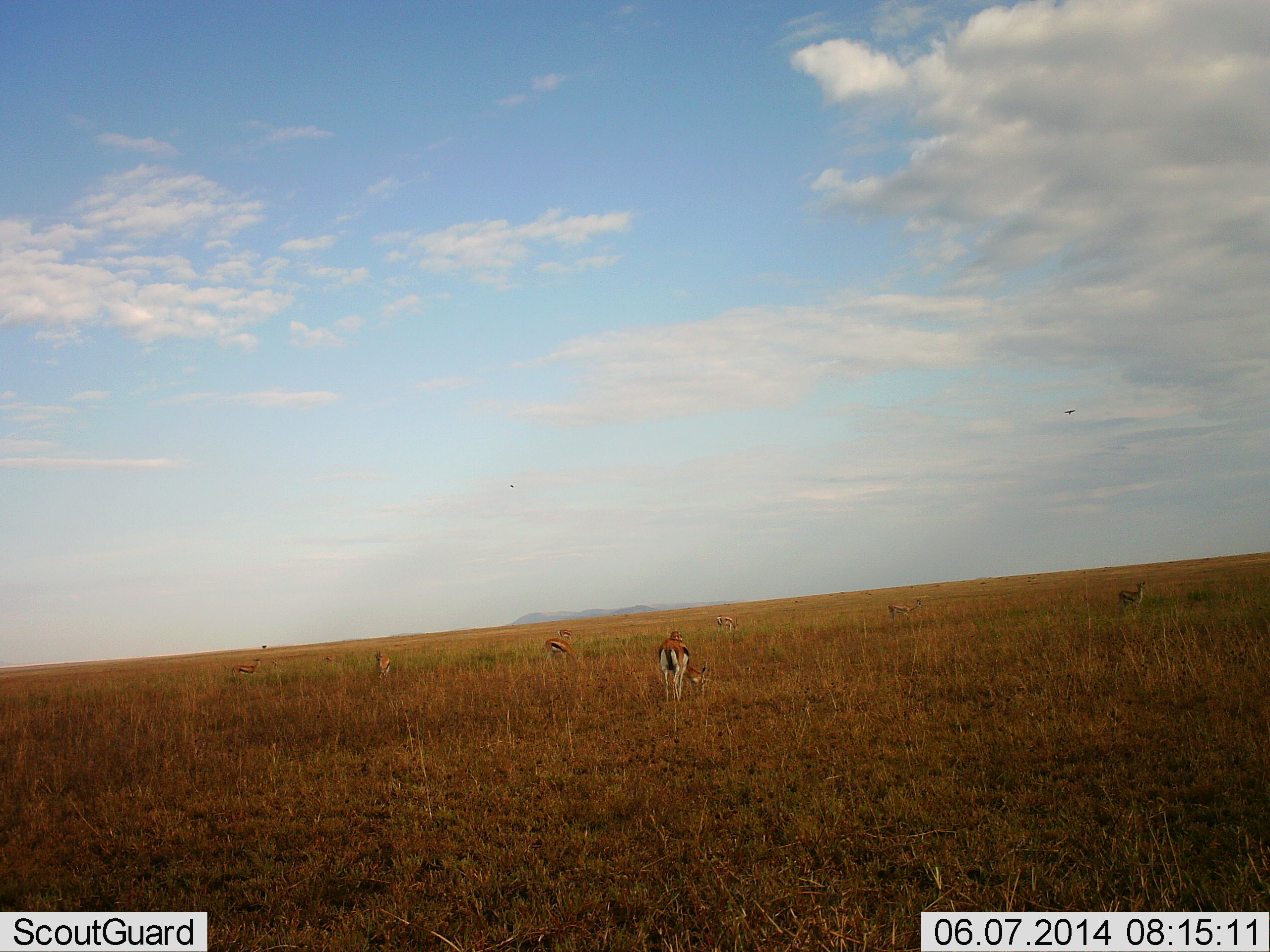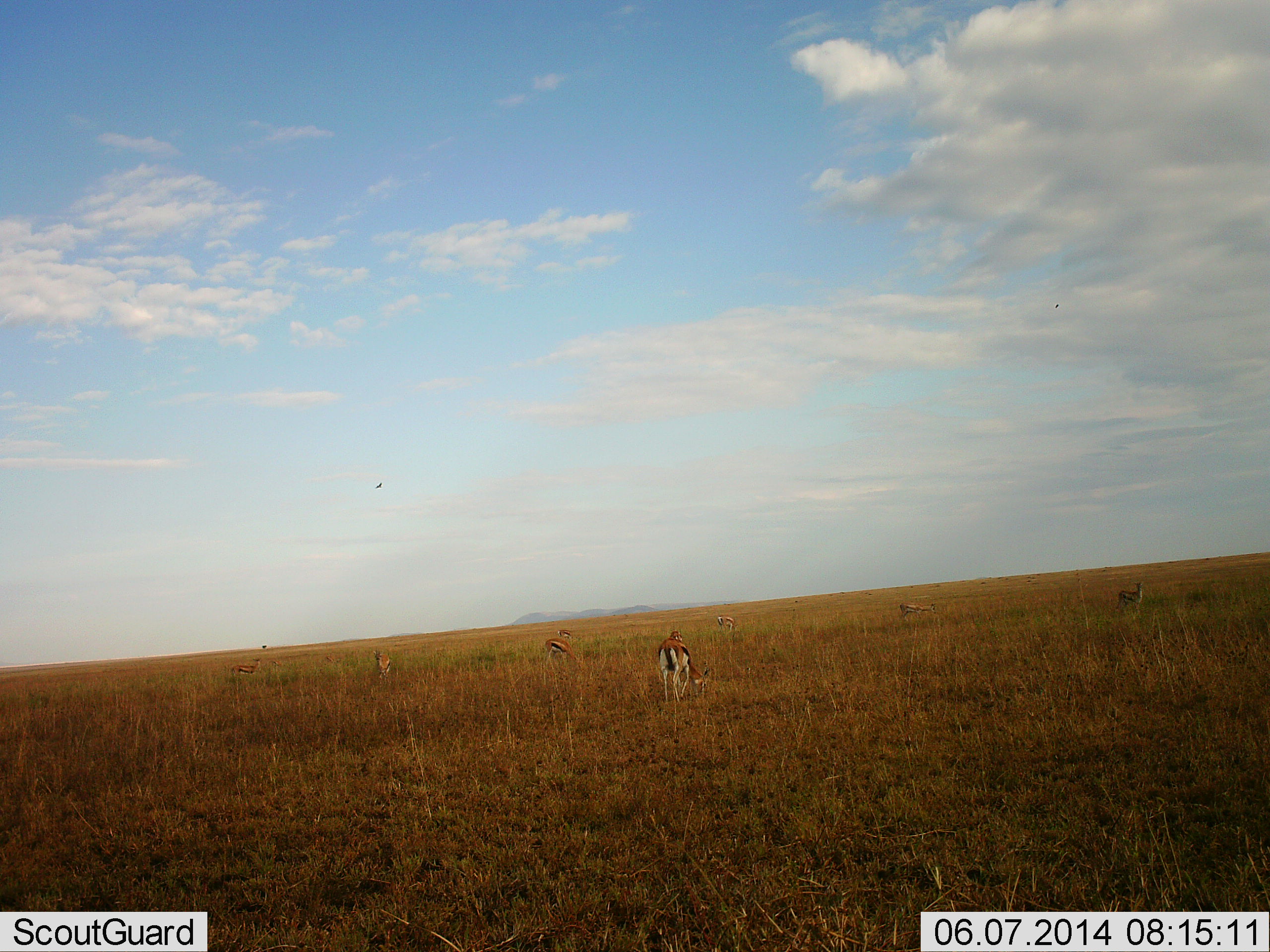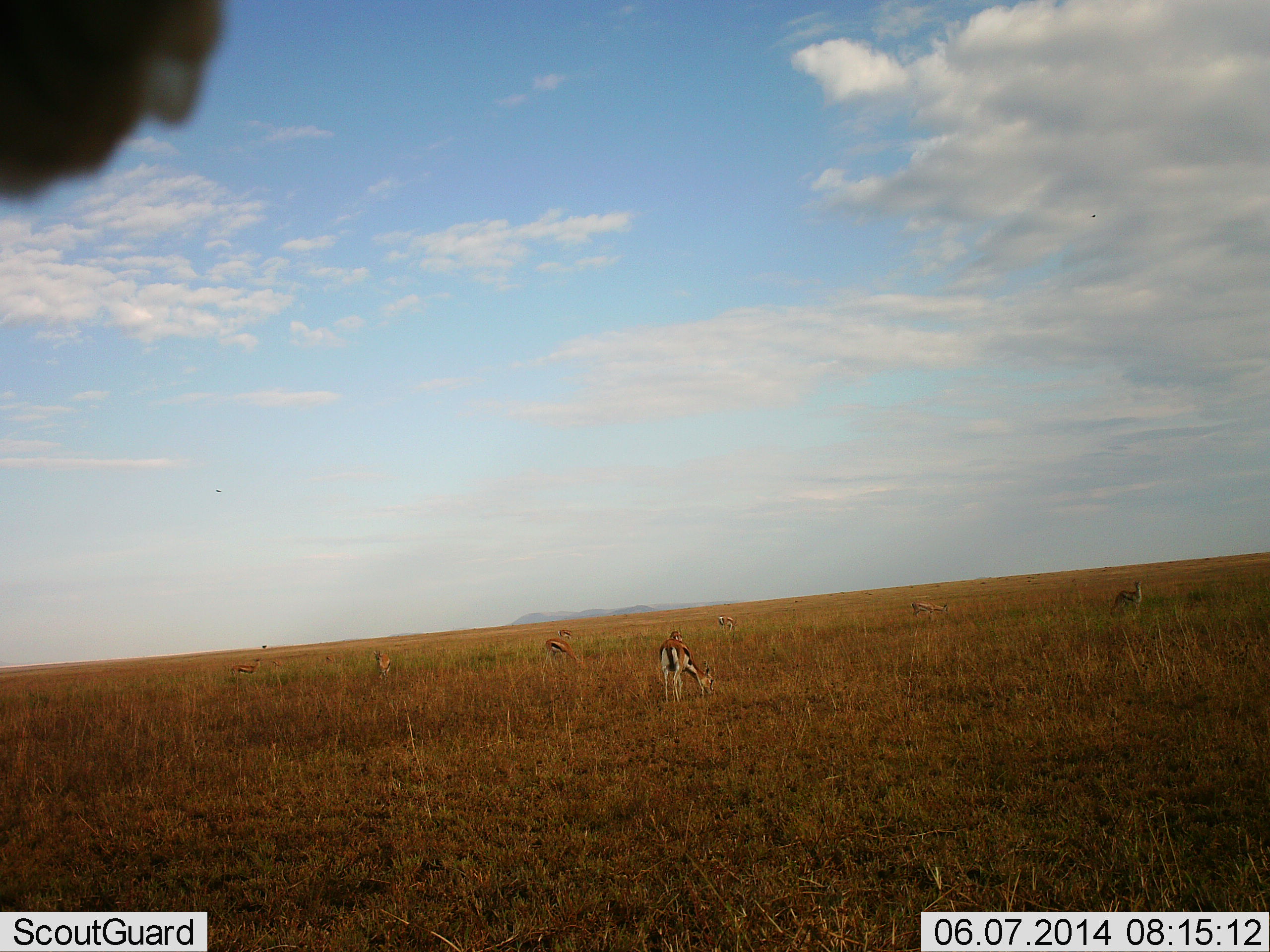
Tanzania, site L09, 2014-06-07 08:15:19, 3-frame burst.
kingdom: Animalia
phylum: Chordata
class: Mammalia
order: Artiodactyla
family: Bovidae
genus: Eudorcas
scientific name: Eudorcas thomsonii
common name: thomson's gazelle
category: gazellethomsons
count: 8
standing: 38%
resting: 8%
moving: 23%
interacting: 0%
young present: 0%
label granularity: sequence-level